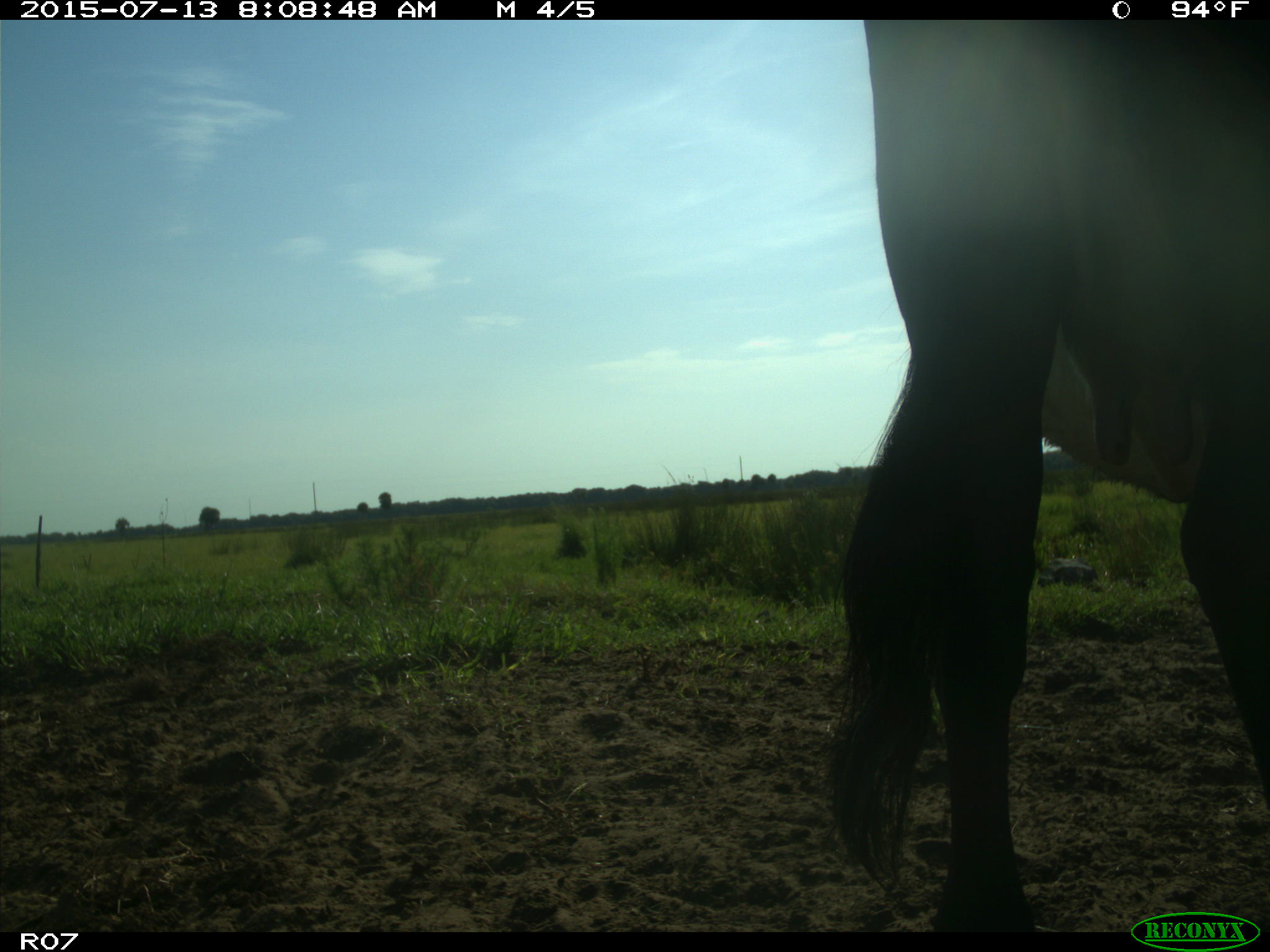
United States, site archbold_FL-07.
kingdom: Animalia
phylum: Chordata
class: Mammalia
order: Artiodactyla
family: Bovidae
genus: Bos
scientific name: Bos taurus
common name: domestic cow